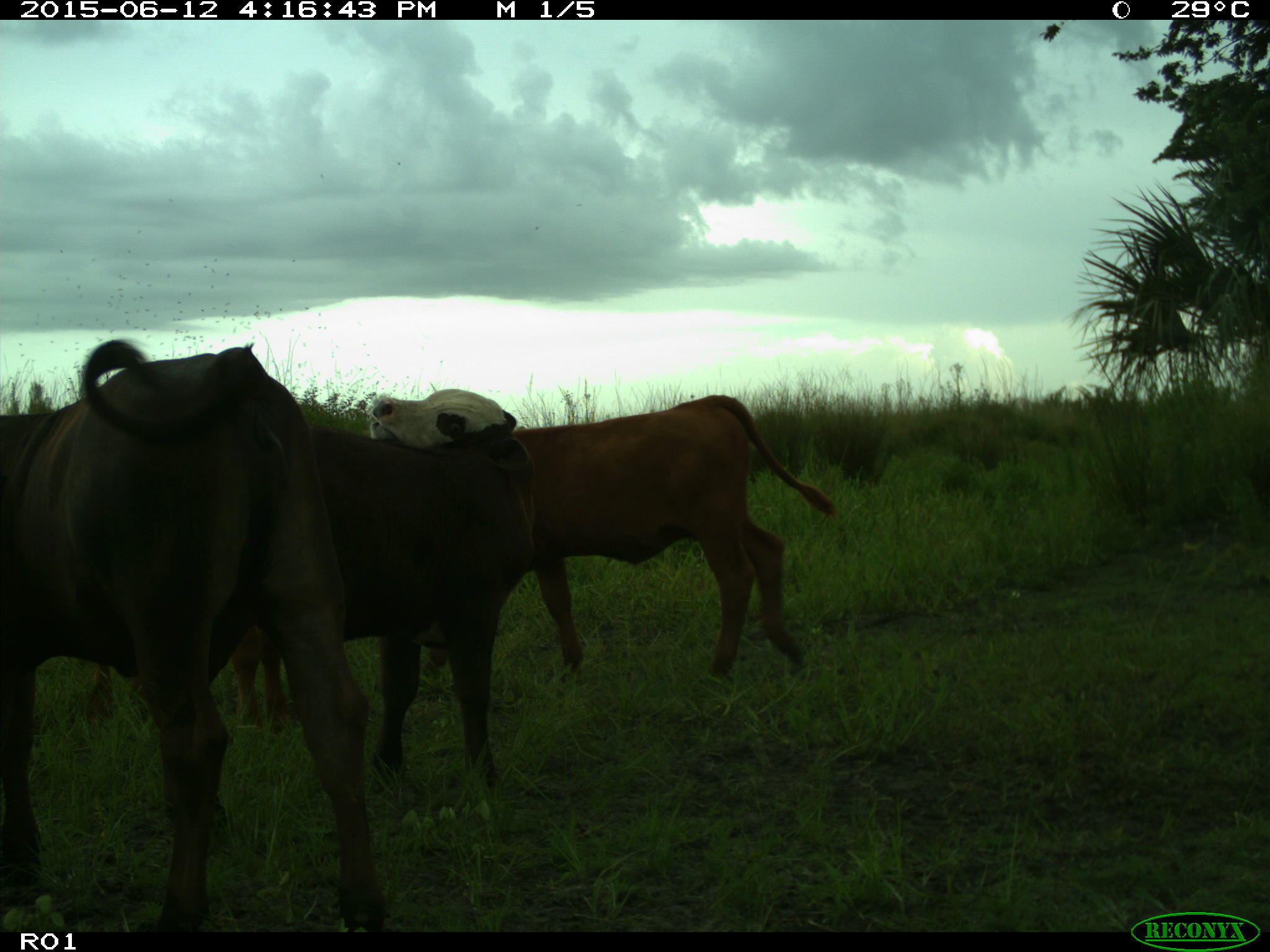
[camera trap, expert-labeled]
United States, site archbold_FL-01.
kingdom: Animalia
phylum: Chordata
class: Mammalia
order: Artiodactyla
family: Bovidae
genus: Bos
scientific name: Bos taurus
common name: domestic cow